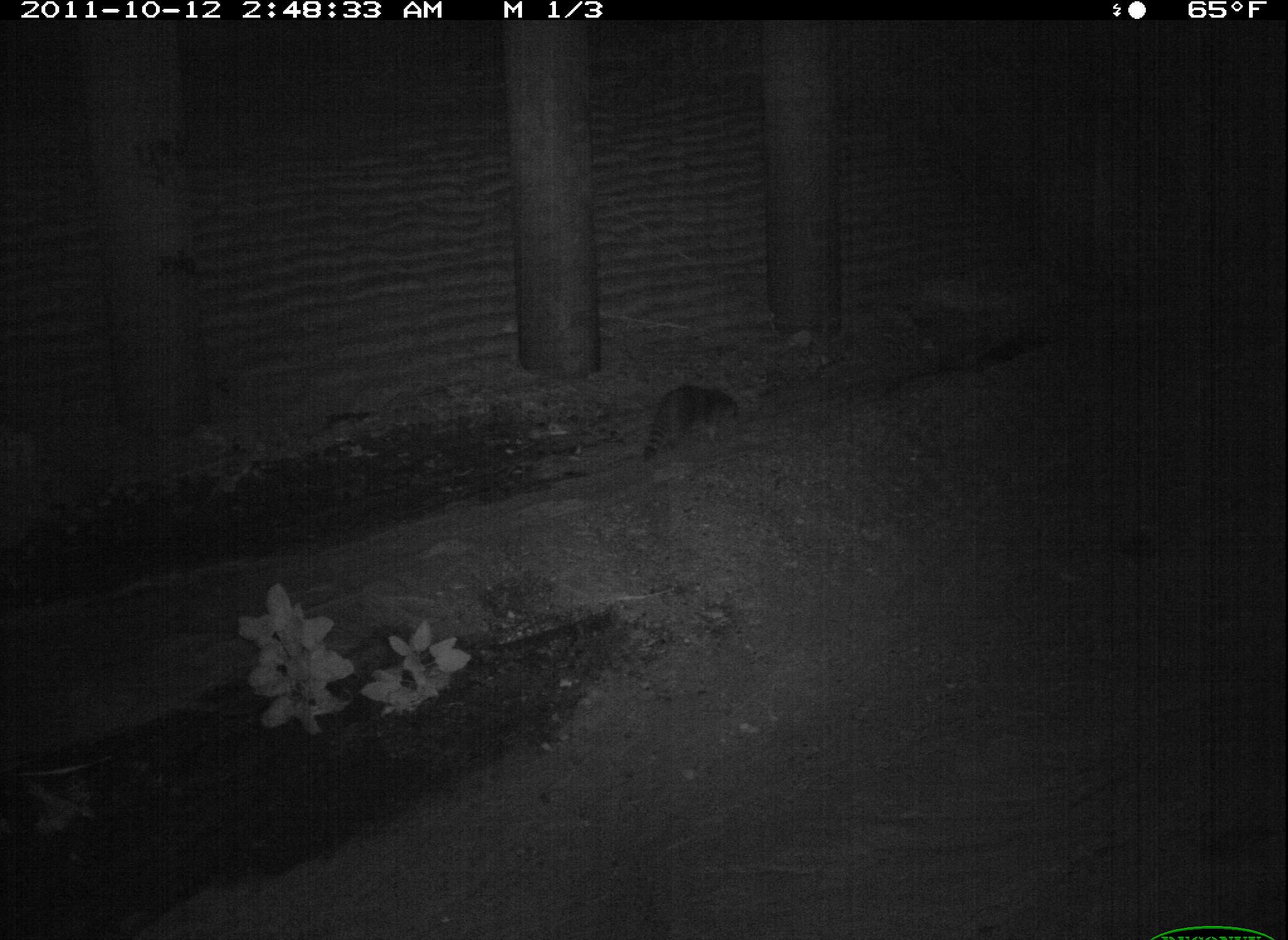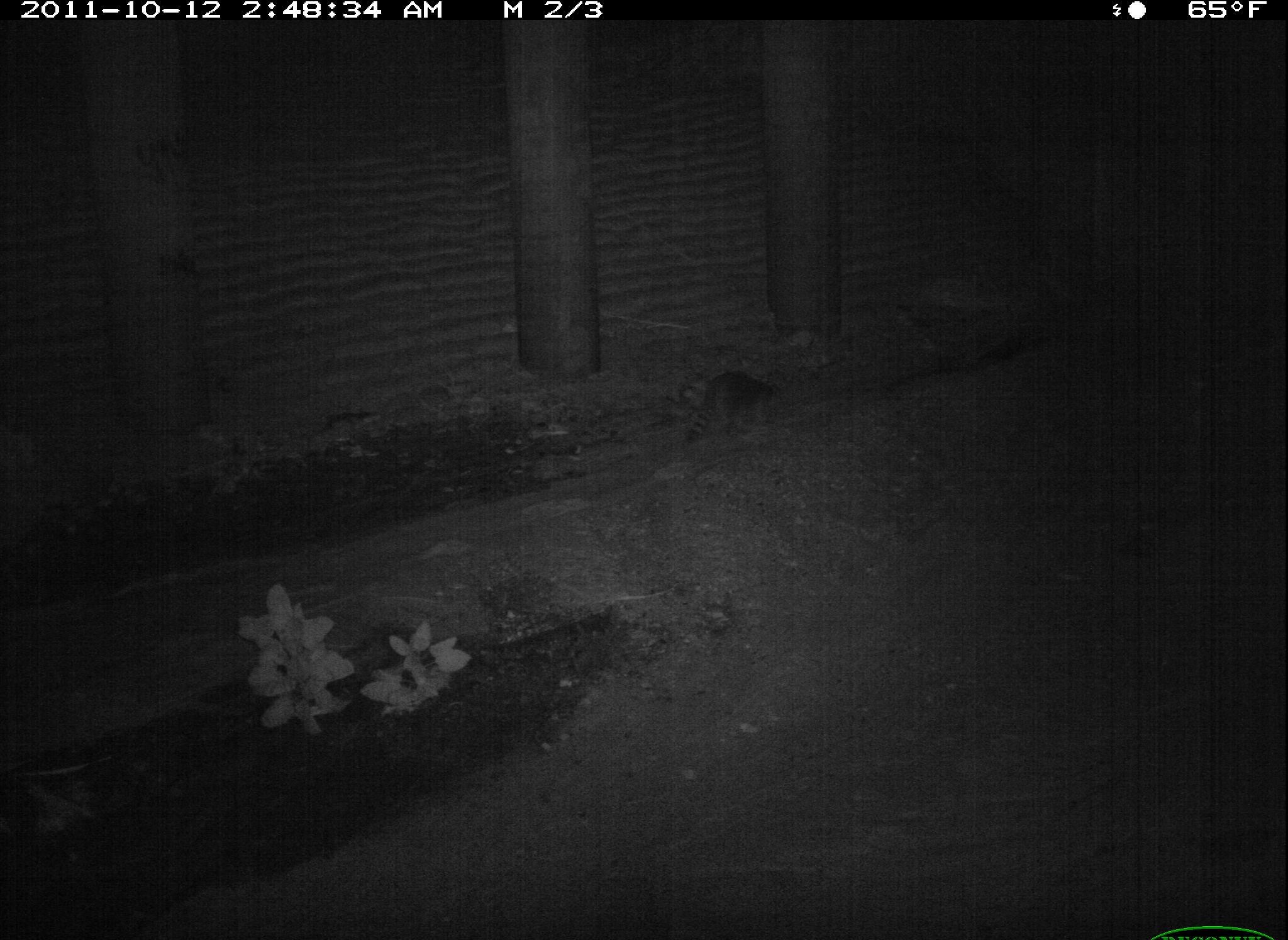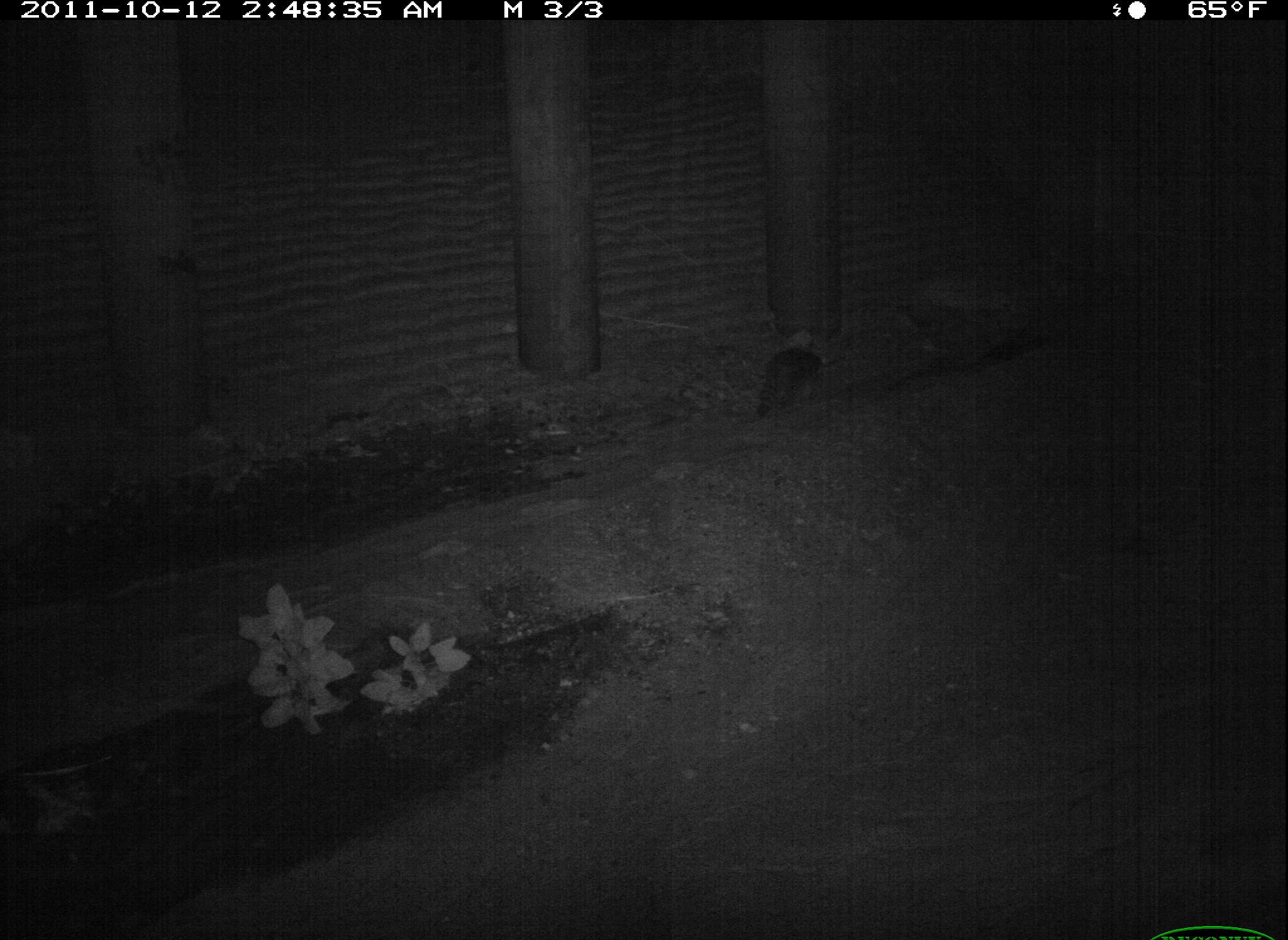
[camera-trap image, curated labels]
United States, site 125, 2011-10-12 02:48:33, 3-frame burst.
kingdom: Animalia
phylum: Chordata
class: Mammalia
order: Carnivora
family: Procyonidae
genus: Procyon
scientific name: Procyon lotor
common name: raccoon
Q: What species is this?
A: Raccoon (Procyon lotor).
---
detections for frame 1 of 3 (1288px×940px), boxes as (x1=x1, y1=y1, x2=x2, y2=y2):
raccoon: (x1=634, y1=379, x2=747, y2=467)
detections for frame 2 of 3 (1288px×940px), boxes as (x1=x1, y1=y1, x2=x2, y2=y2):
raccoon: (x1=678, y1=362, x2=785, y2=451)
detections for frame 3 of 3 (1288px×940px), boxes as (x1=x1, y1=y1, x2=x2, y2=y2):
raccoon: (x1=746, y1=339, x2=834, y2=426)